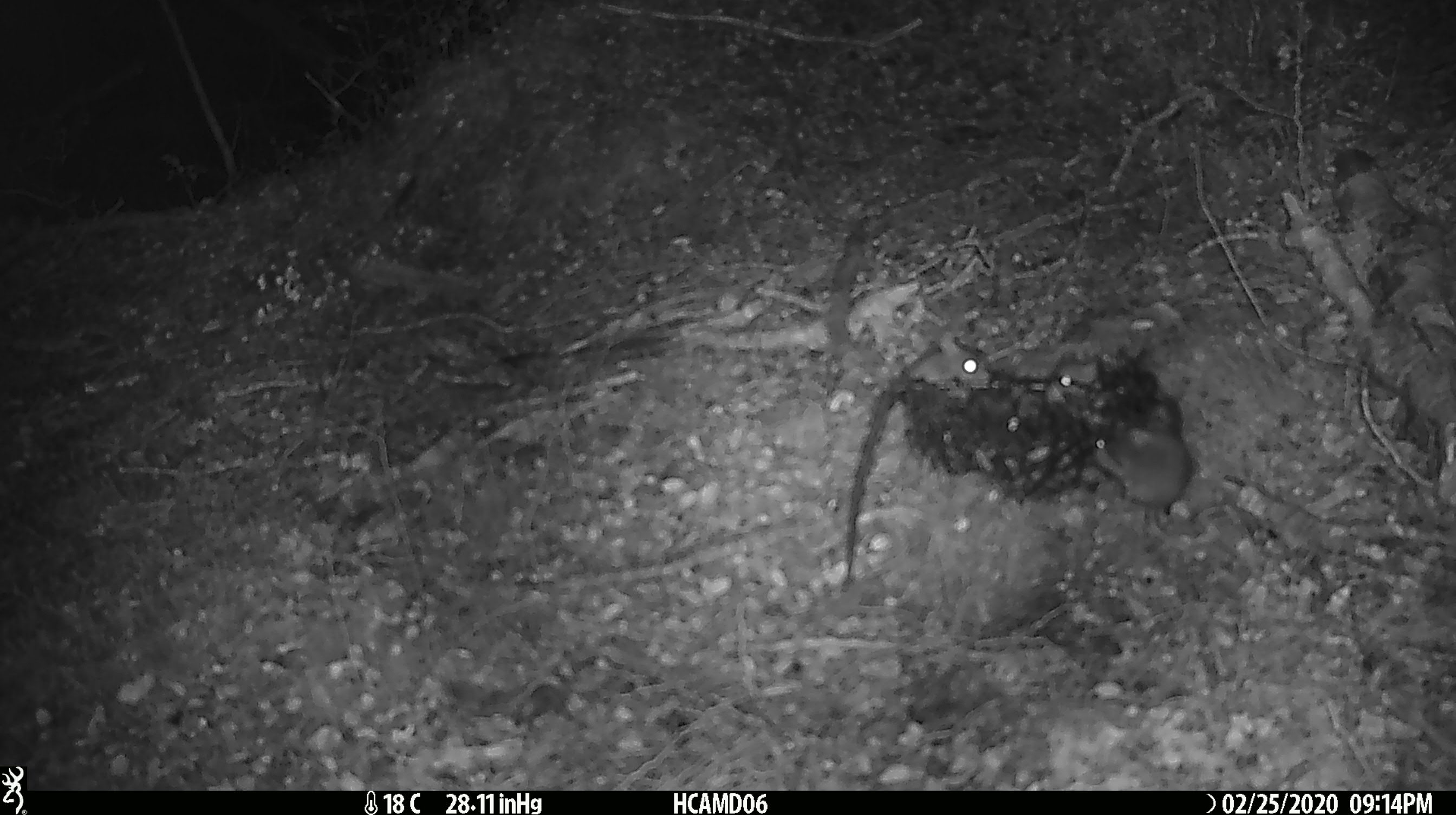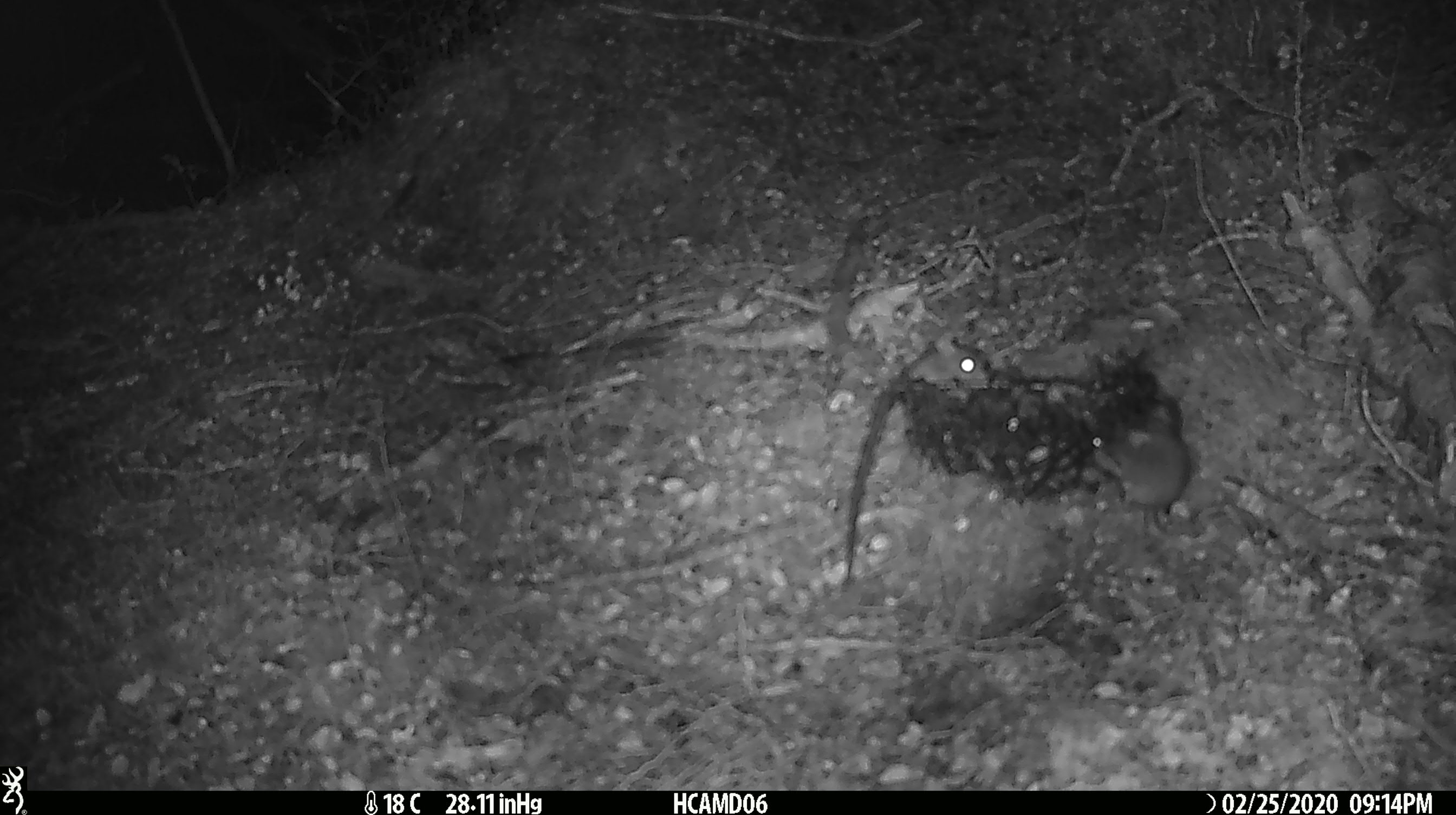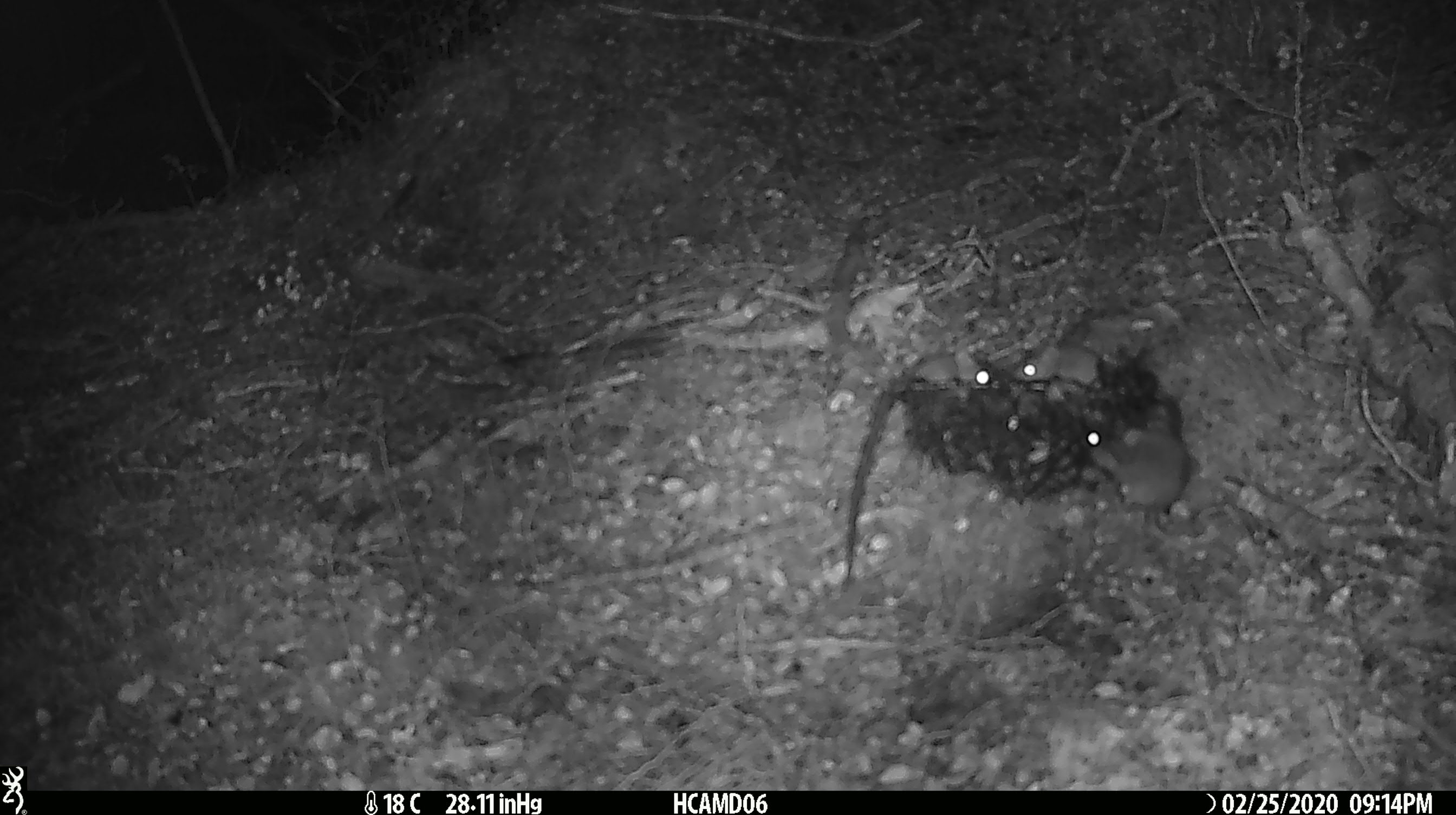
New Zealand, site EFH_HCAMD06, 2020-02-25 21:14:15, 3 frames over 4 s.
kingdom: Animalia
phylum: Chordata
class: Mammalia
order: Rodentia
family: Muridae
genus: Mus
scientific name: Mus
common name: mouse